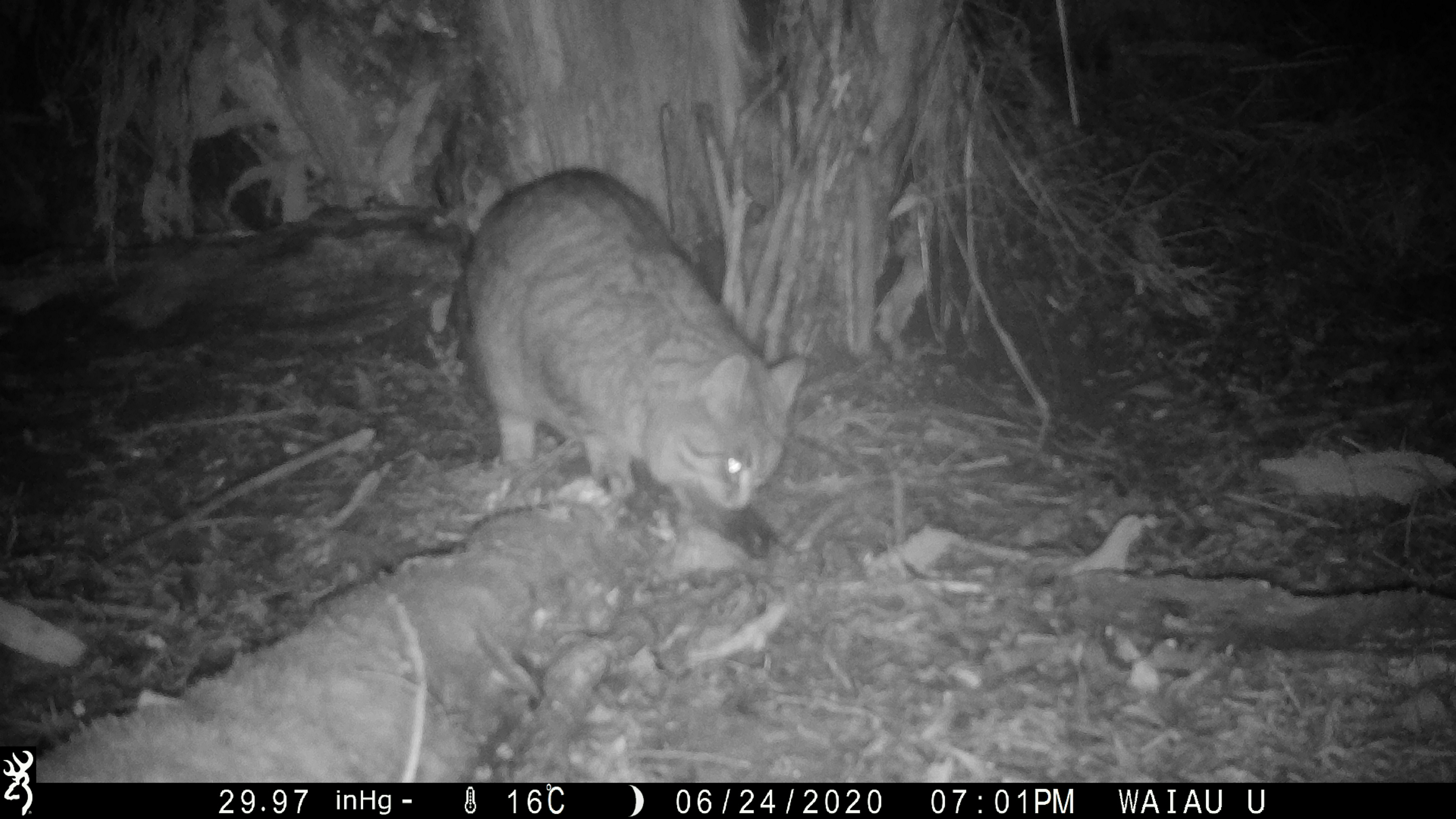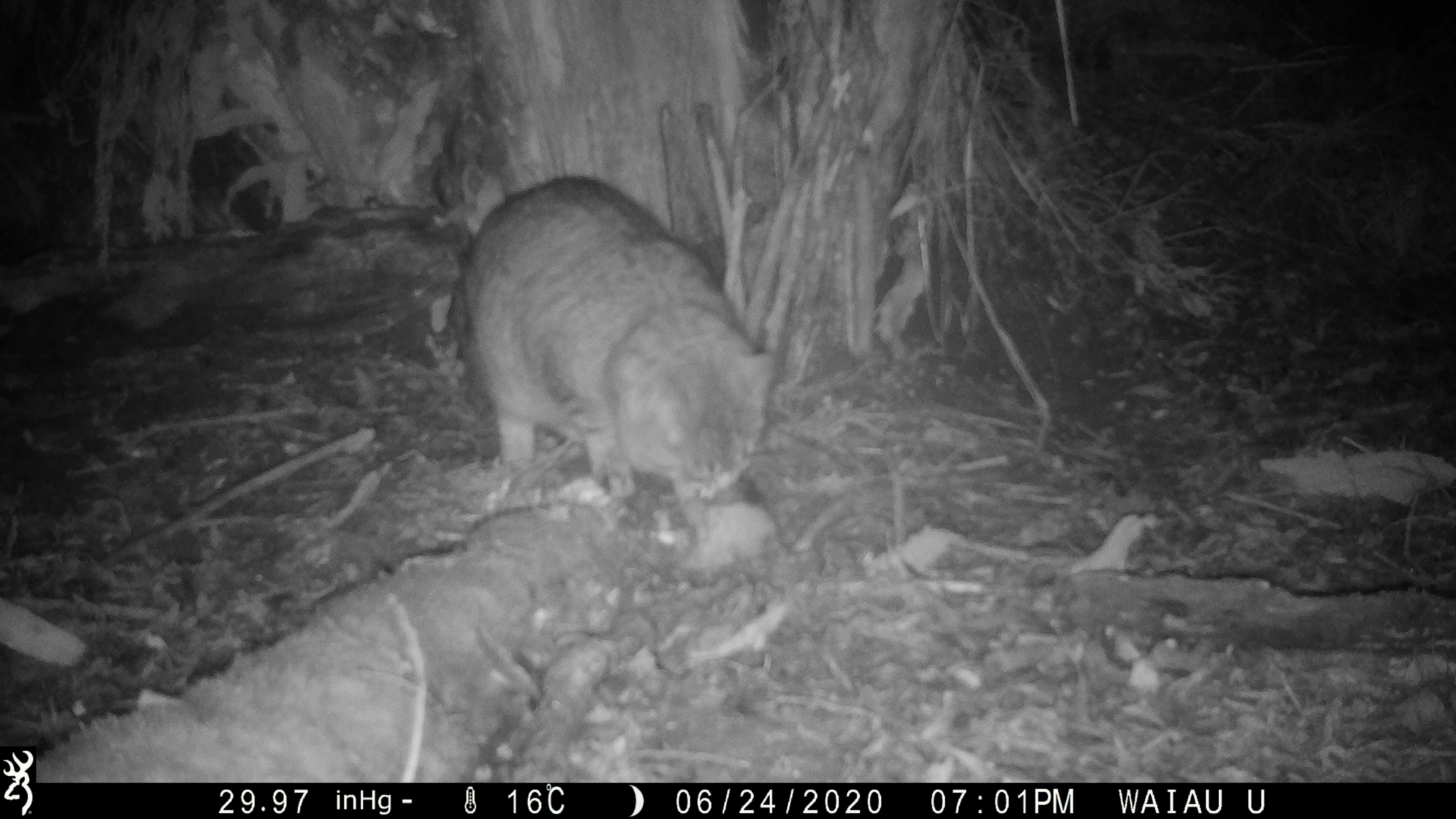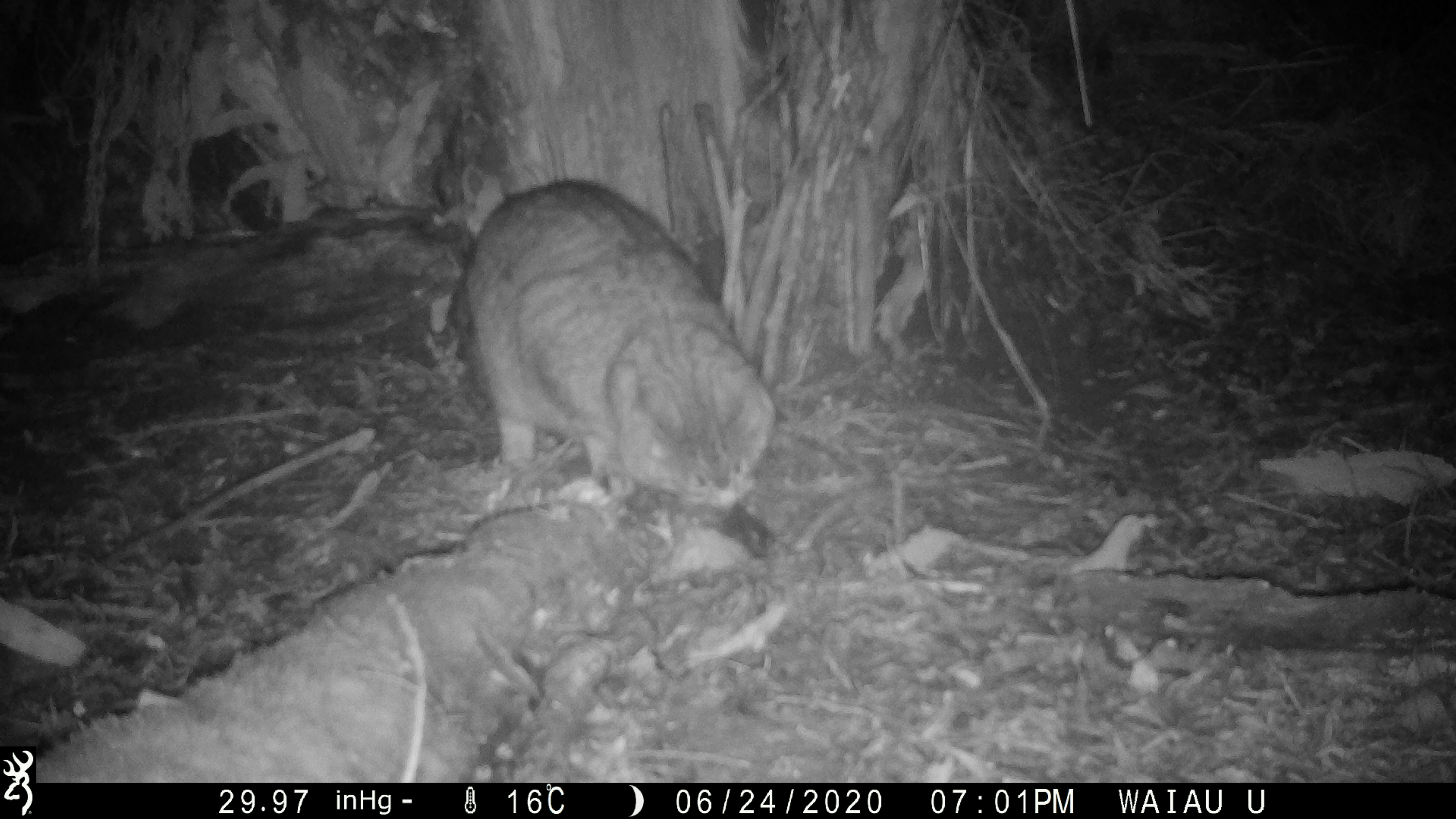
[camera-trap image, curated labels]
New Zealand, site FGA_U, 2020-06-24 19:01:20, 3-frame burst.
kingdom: Animalia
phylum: Chordata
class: Mammalia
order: Carnivora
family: Felidae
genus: Felis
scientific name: Felis catus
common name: domestic cat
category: cat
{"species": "cat (domestic cat) (Felis catus)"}